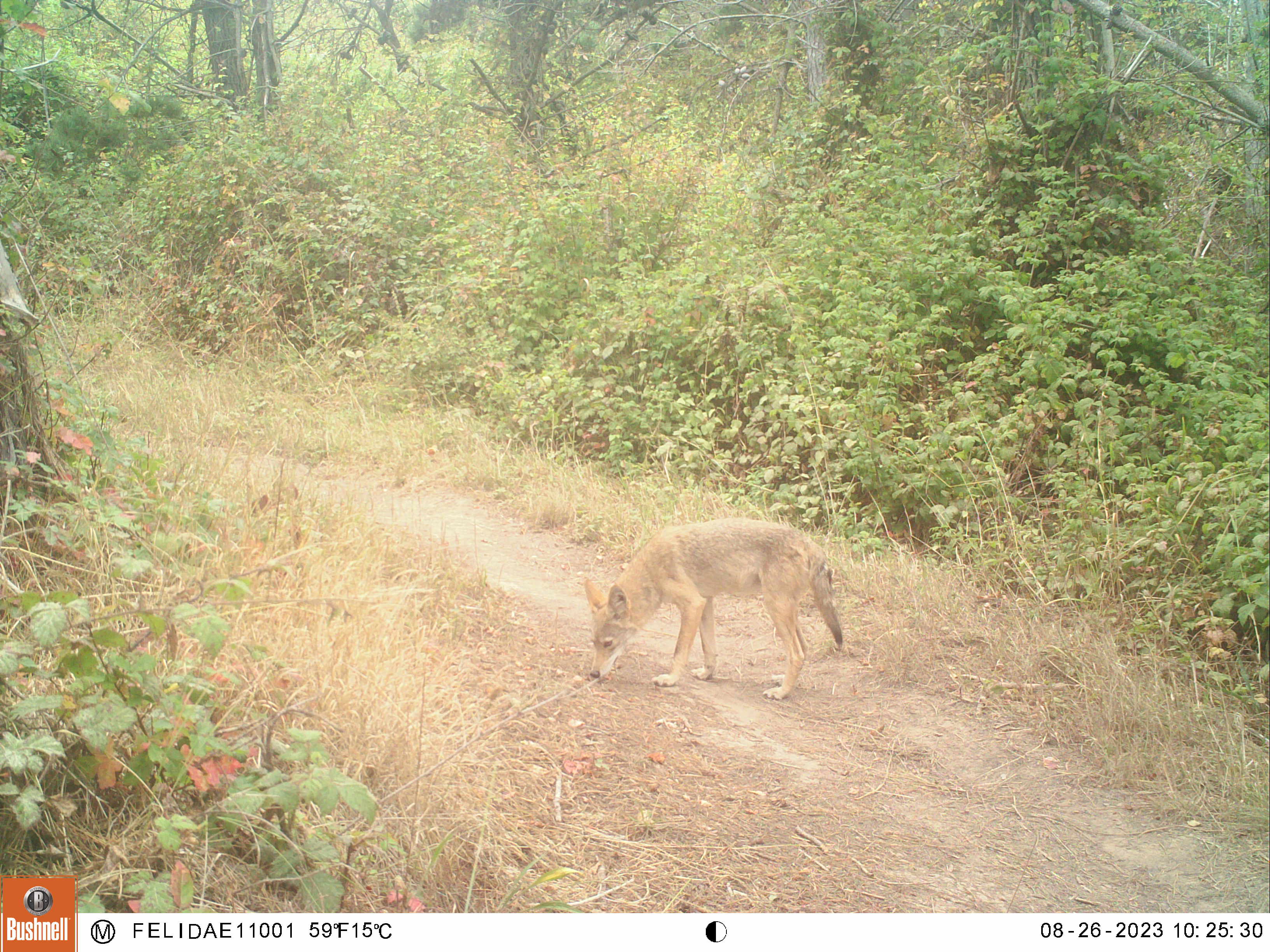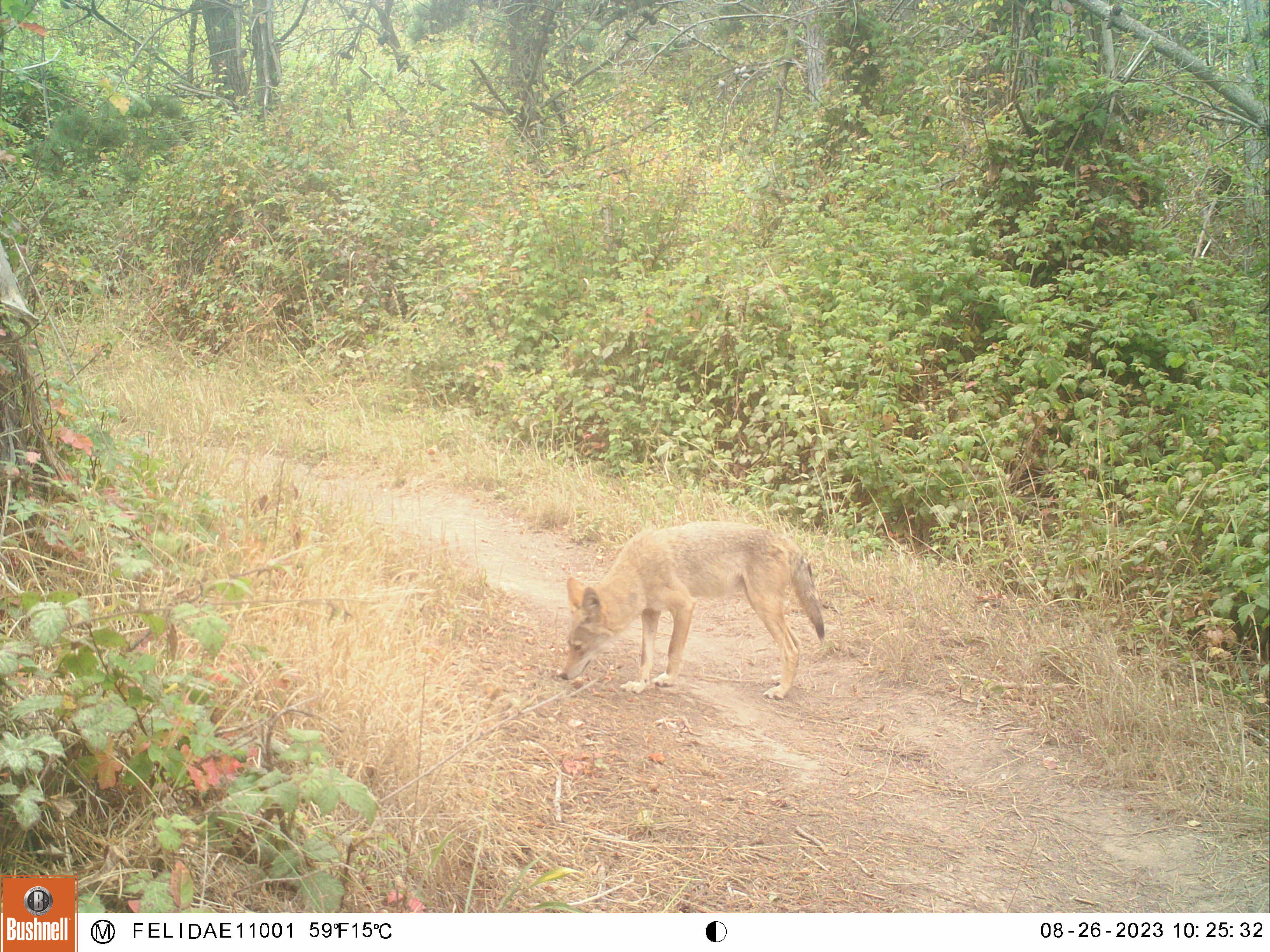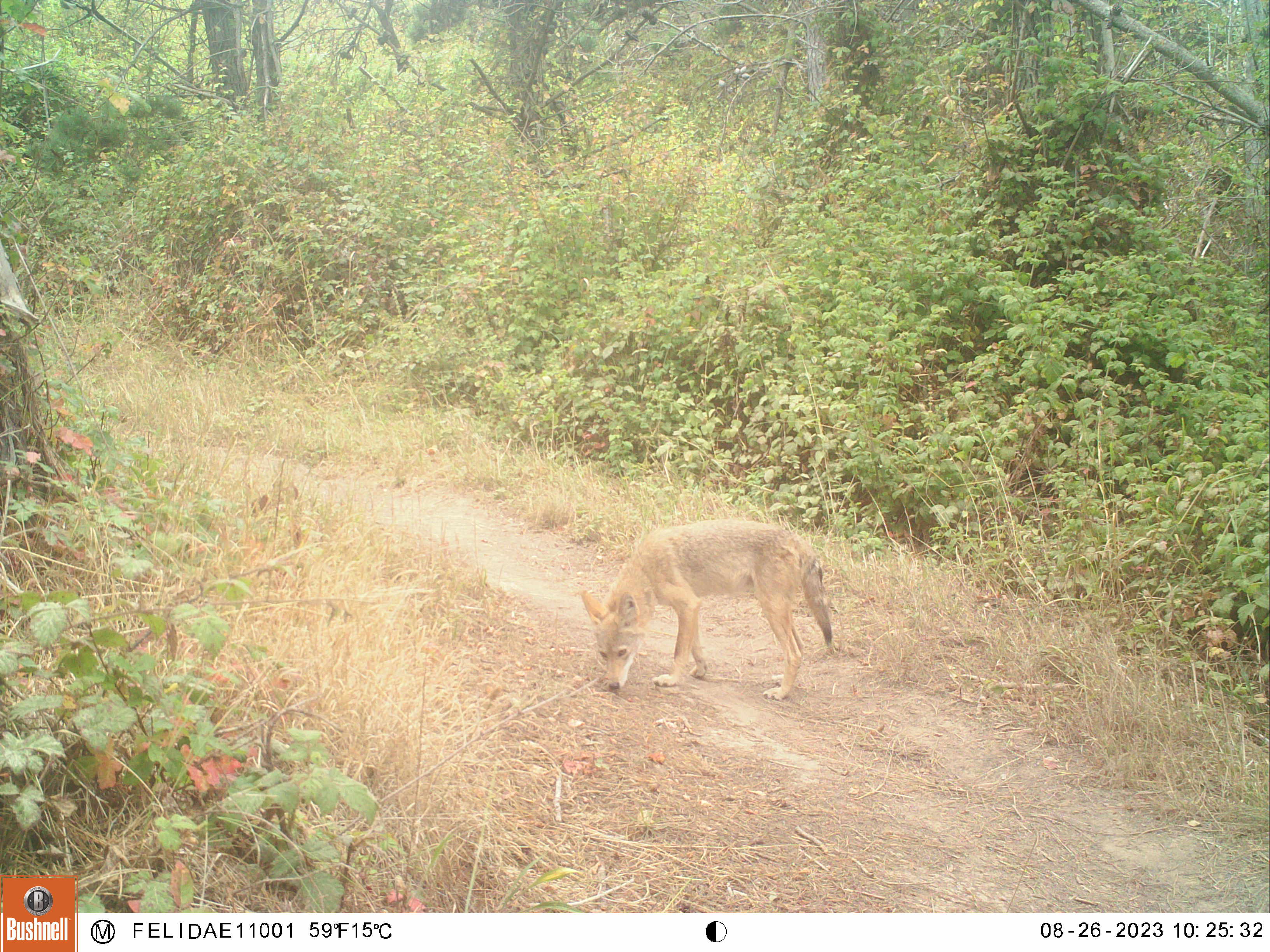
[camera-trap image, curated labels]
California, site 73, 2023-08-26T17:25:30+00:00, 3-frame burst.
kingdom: Animalia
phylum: Chordata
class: Mammalia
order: Carnivora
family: Canidae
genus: Canis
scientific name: Canis latrans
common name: coyote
Coyote (Canis latrans).